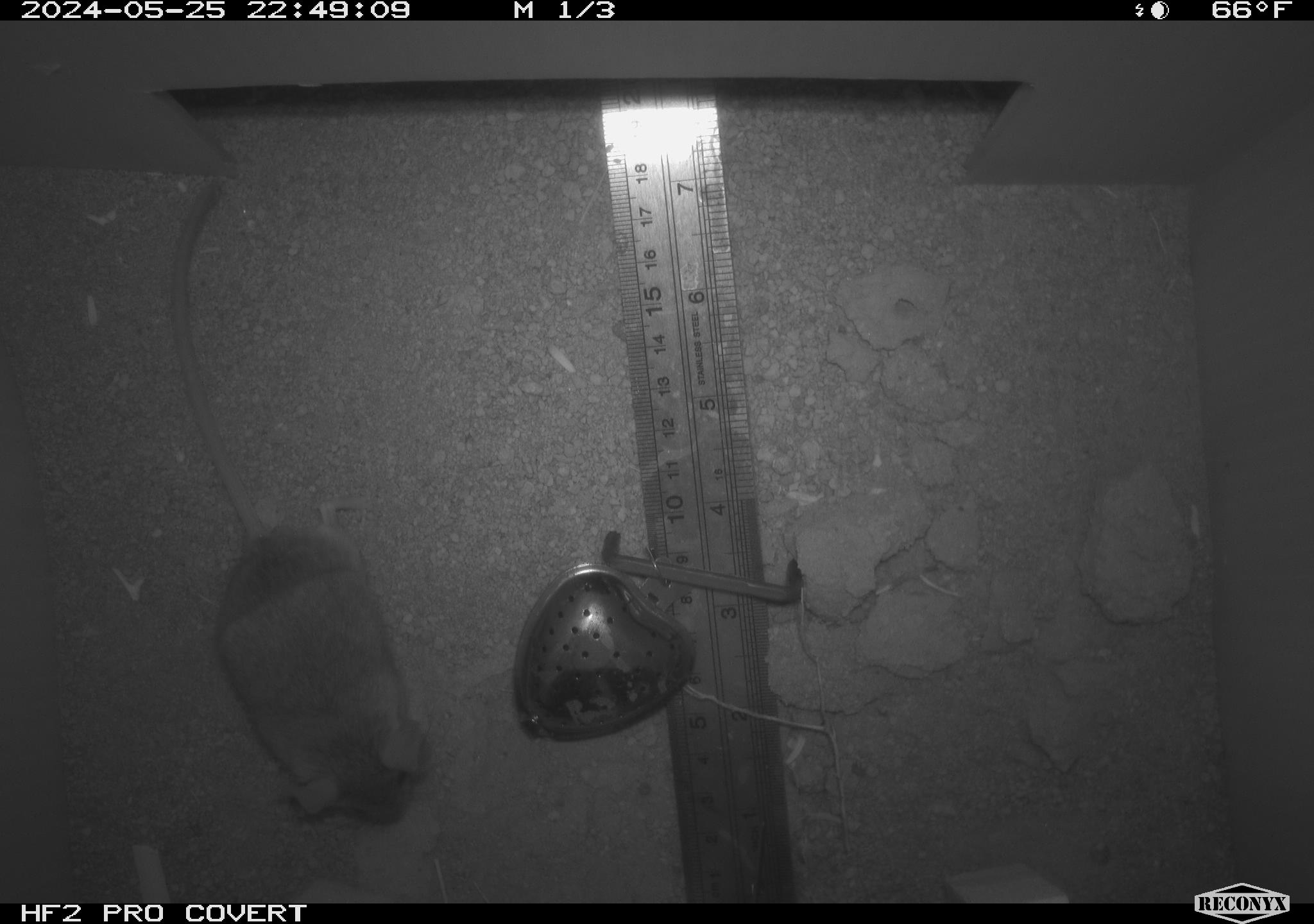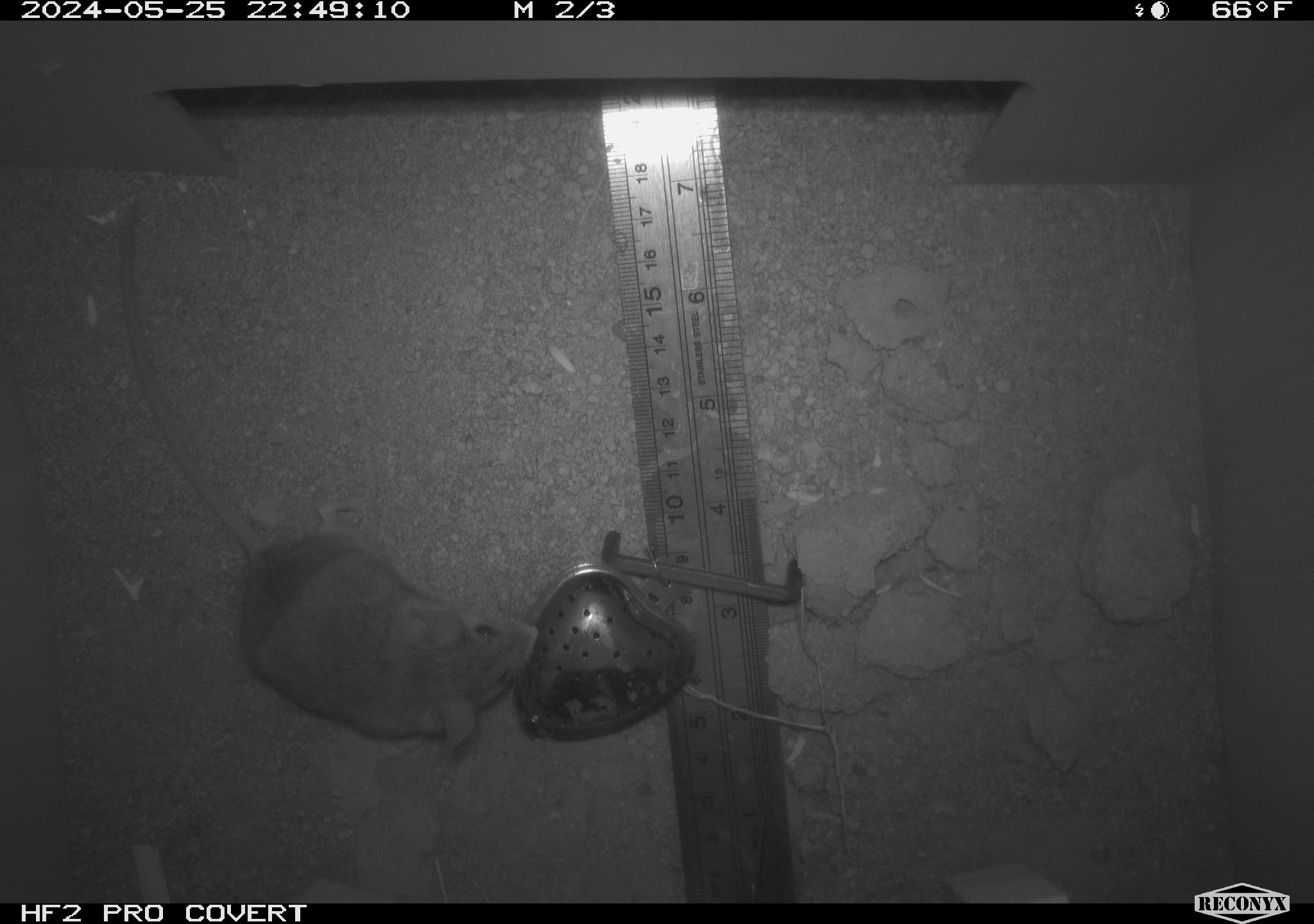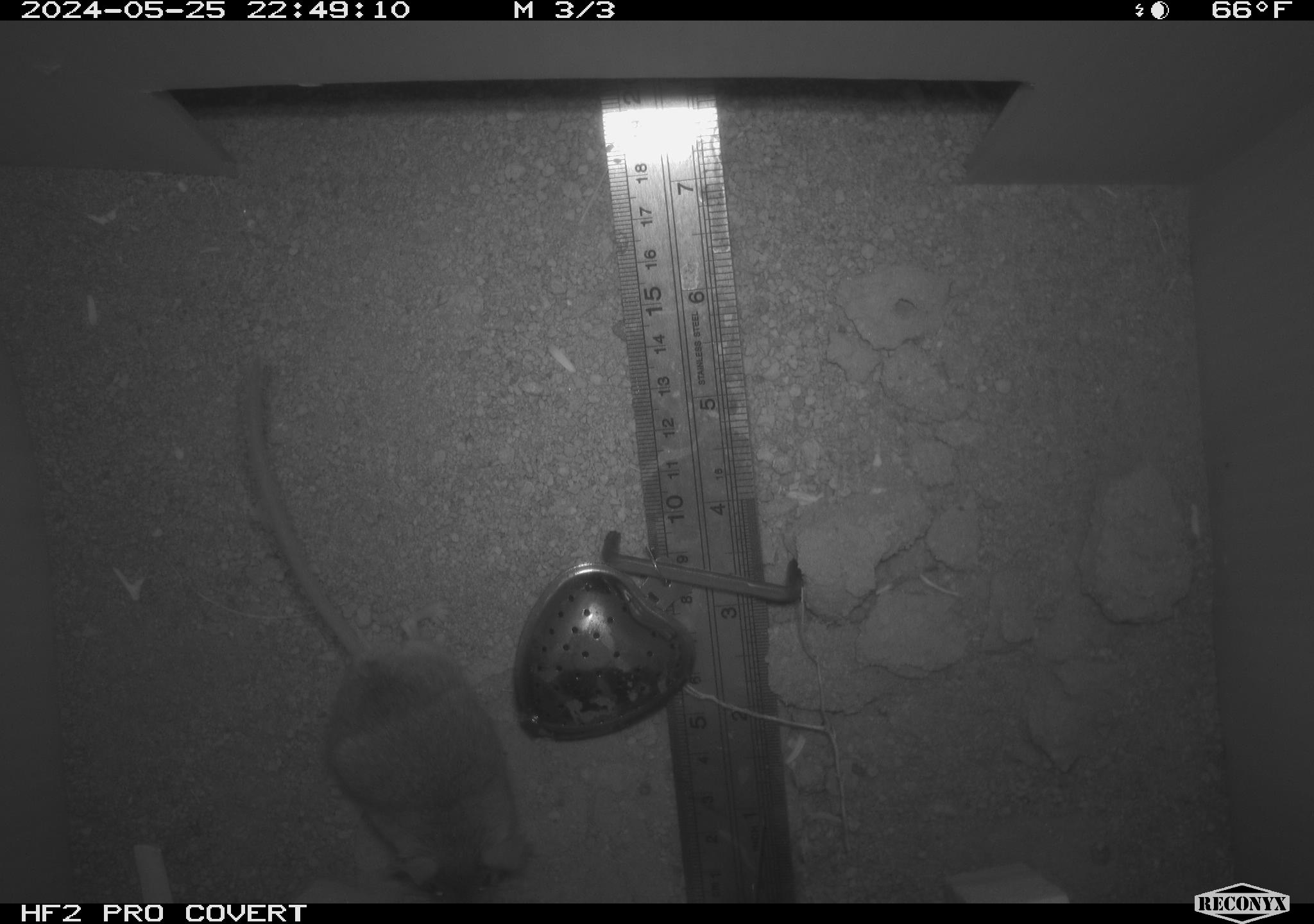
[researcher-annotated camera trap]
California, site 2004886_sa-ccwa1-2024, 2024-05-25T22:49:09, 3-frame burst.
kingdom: Animalia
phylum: Chordata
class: Mammalia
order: Rodentia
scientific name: Rodentia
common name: mouse species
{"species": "mouse species (Rodentia)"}